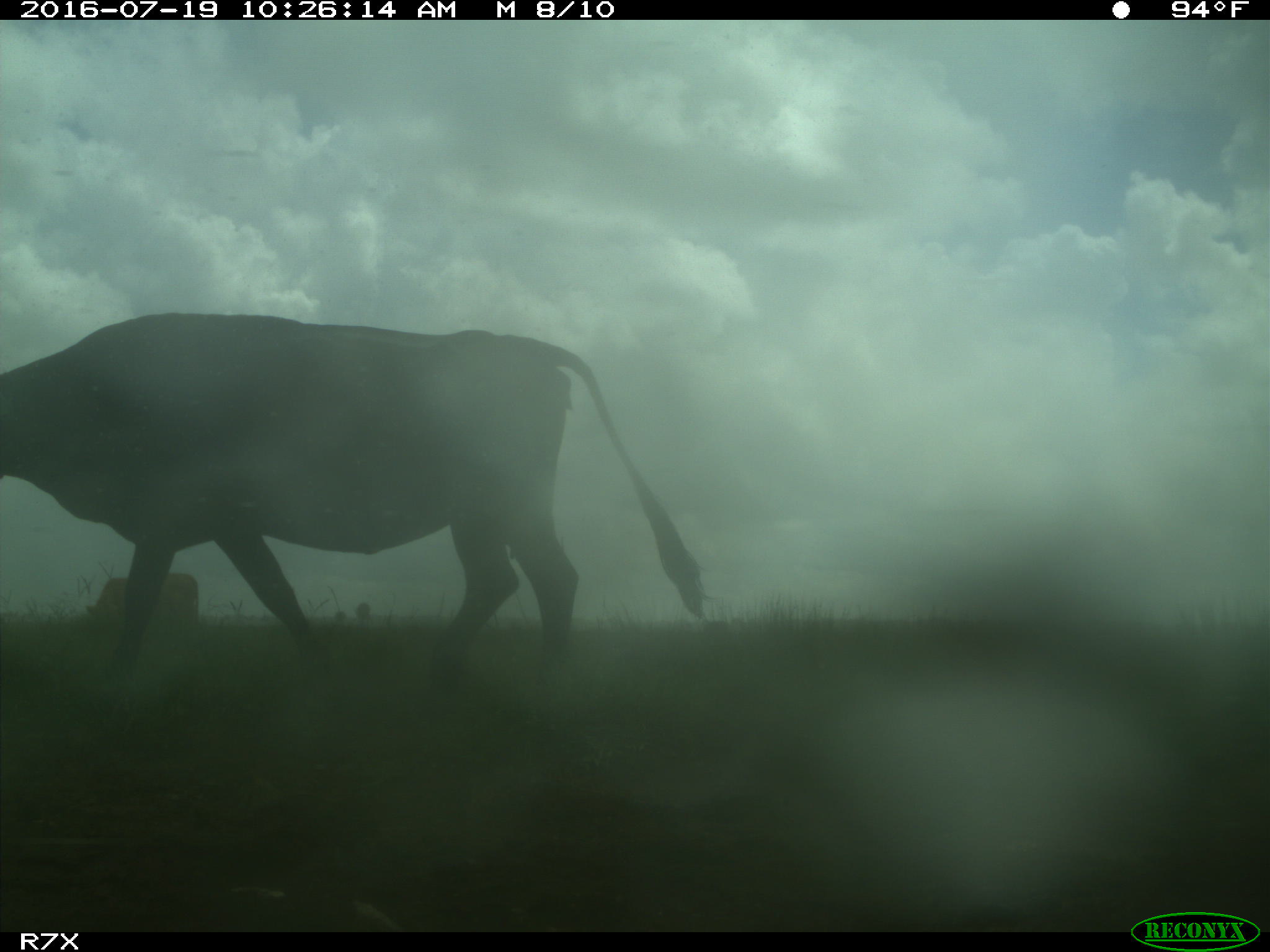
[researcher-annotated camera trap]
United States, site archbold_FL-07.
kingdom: Animalia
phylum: Chordata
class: Mammalia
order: Artiodactyla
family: Bovidae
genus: Bos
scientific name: Bos taurus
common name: domestic cow